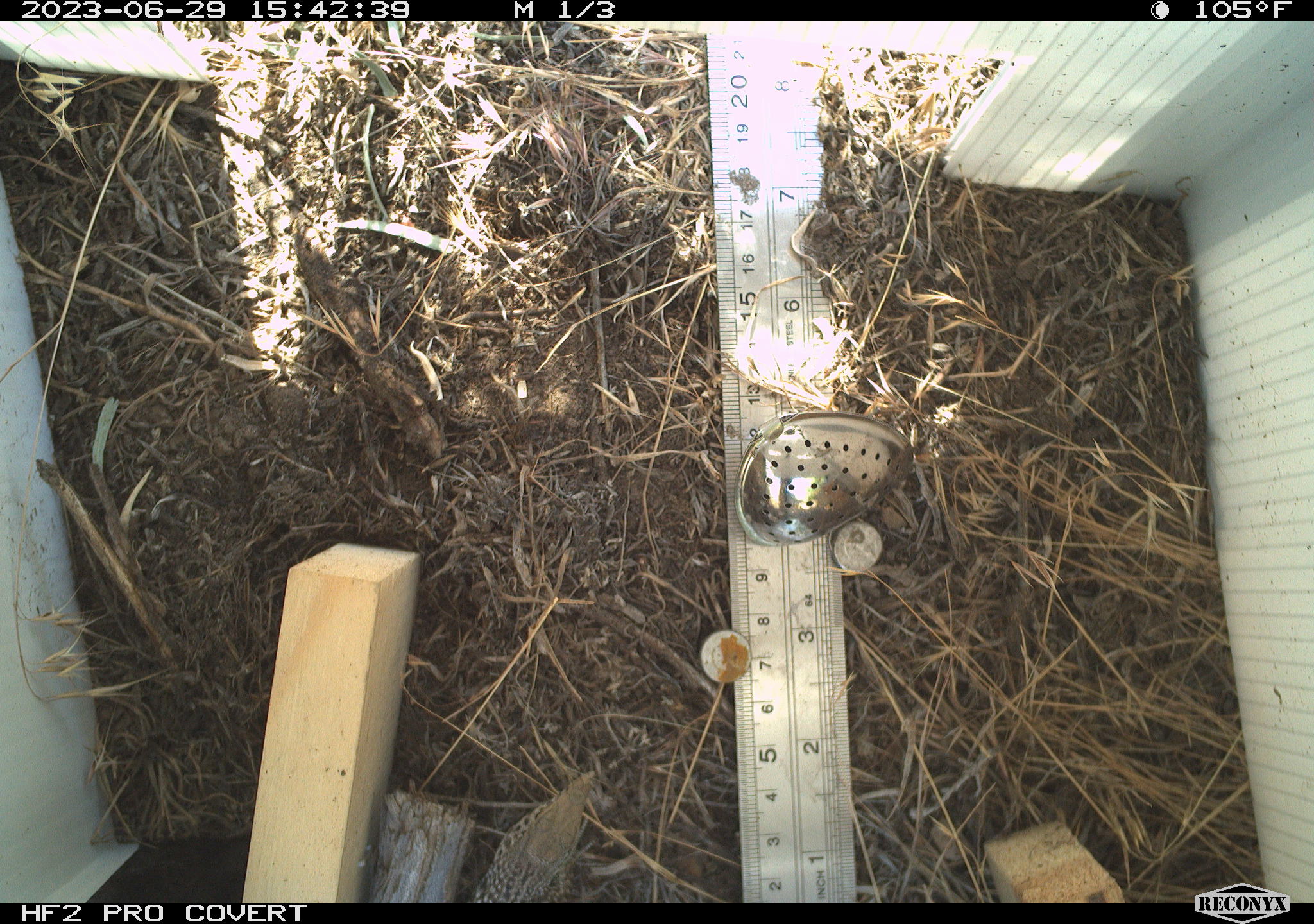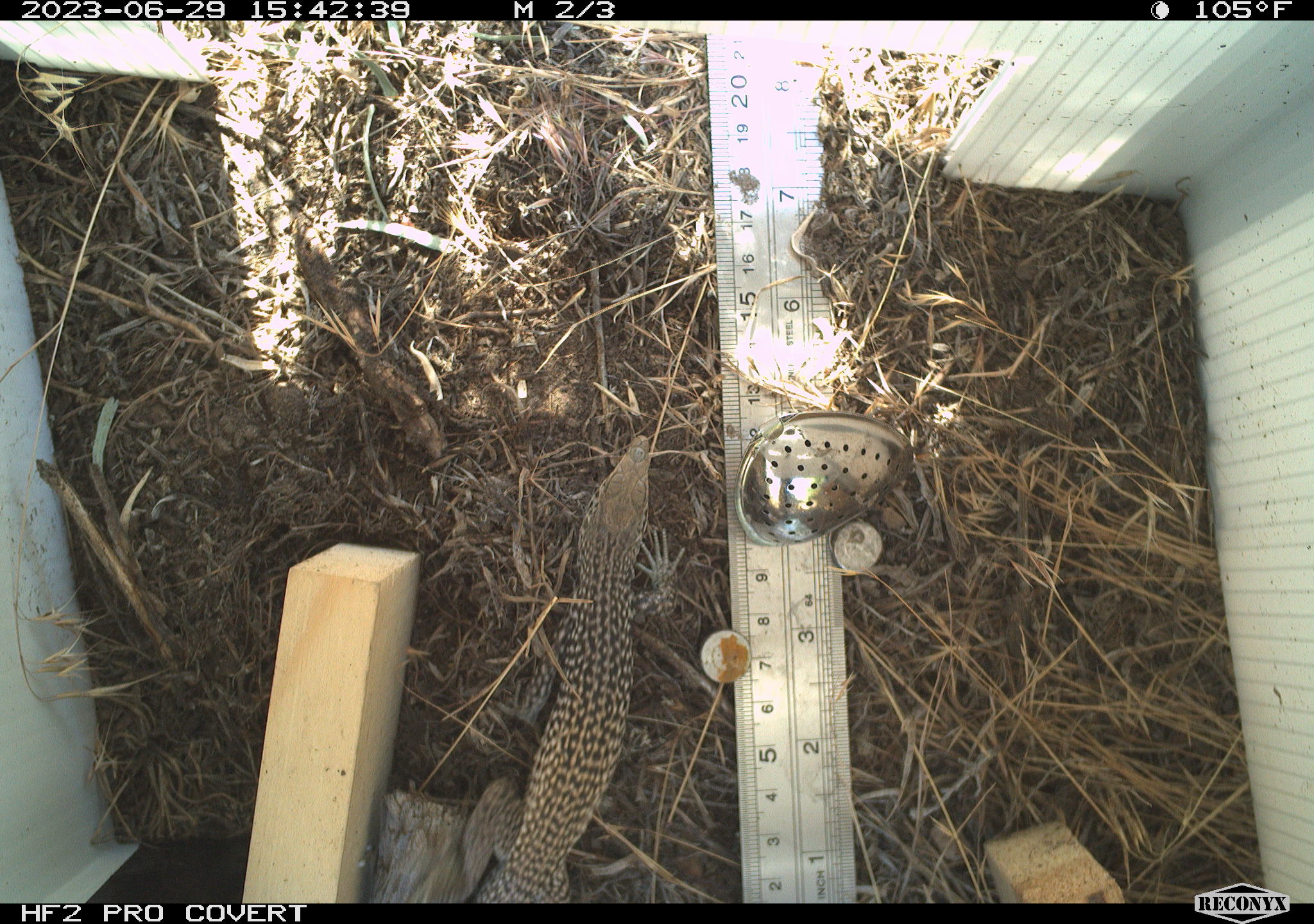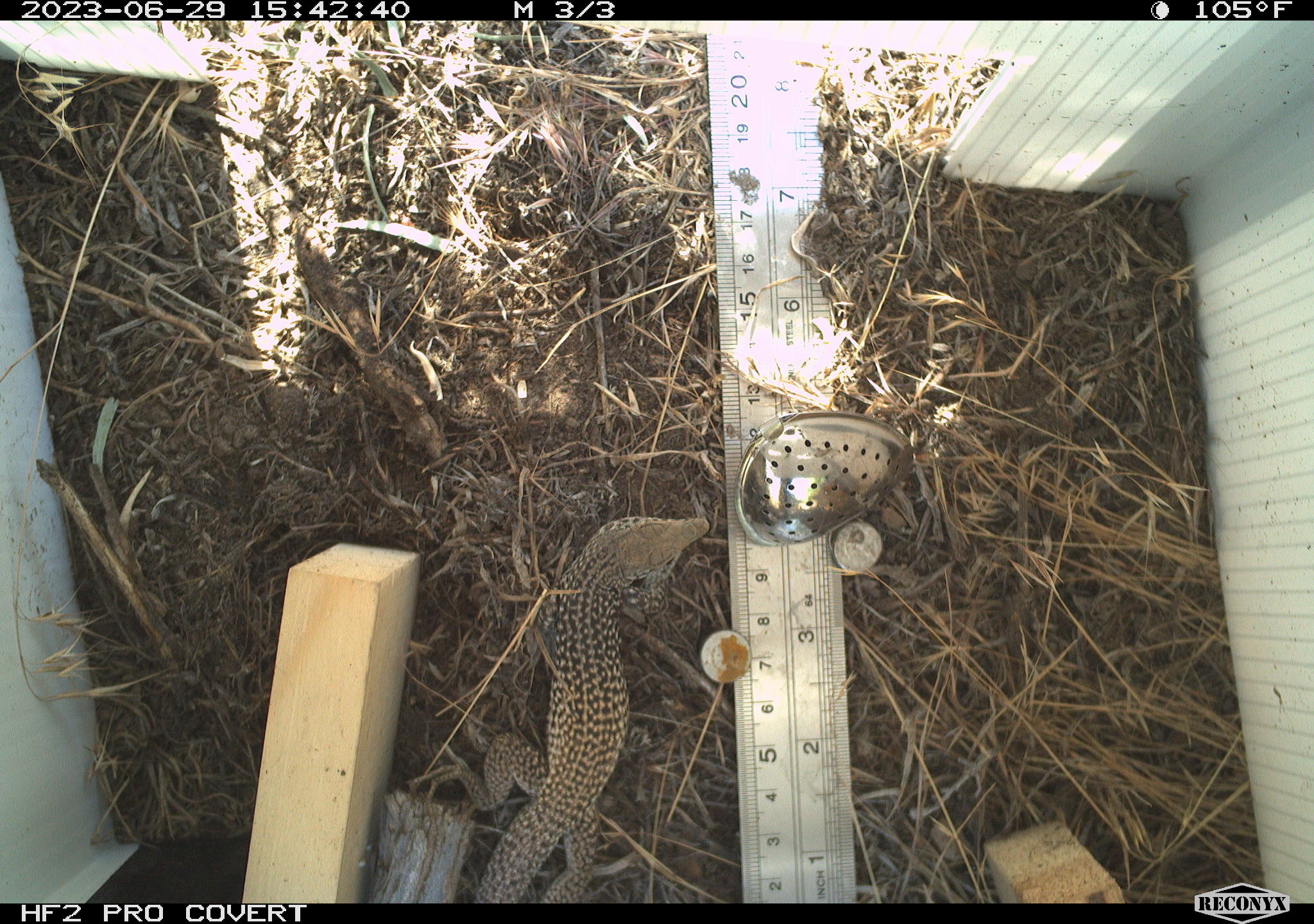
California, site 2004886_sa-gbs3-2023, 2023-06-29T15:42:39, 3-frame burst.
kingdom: Animalia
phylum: Chordata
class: Reptilia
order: Squamata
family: Teiidae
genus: Aspidoscelis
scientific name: Aspidoscelis tigris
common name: western whiptail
Western whiptail (Aspidoscelis tigris).